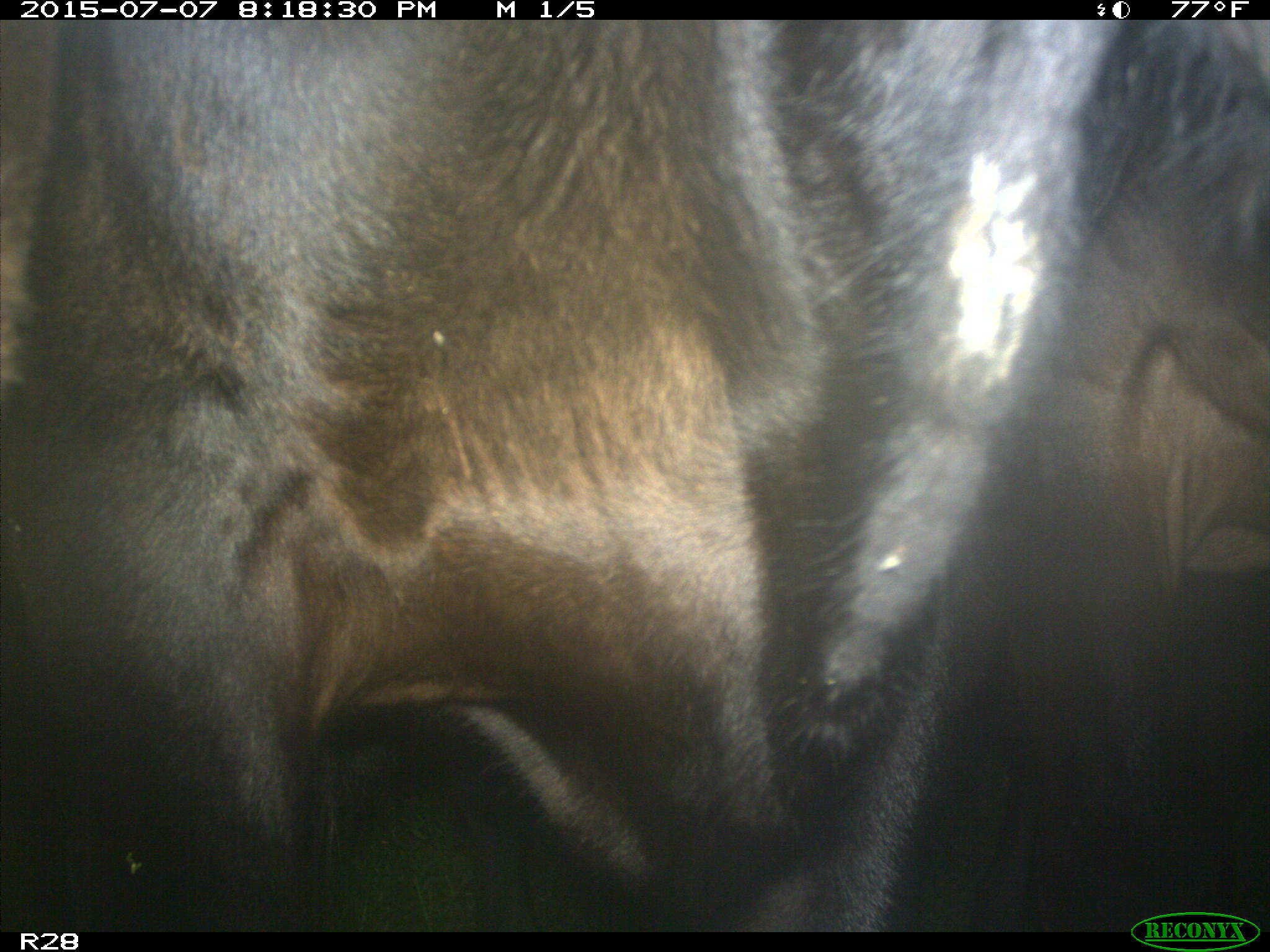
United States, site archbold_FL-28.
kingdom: Animalia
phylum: Chordata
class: Mammalia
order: Artiodactyla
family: Bovidae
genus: Bos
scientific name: Bos taurus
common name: domestic cow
Bos taurus (domestic cow).